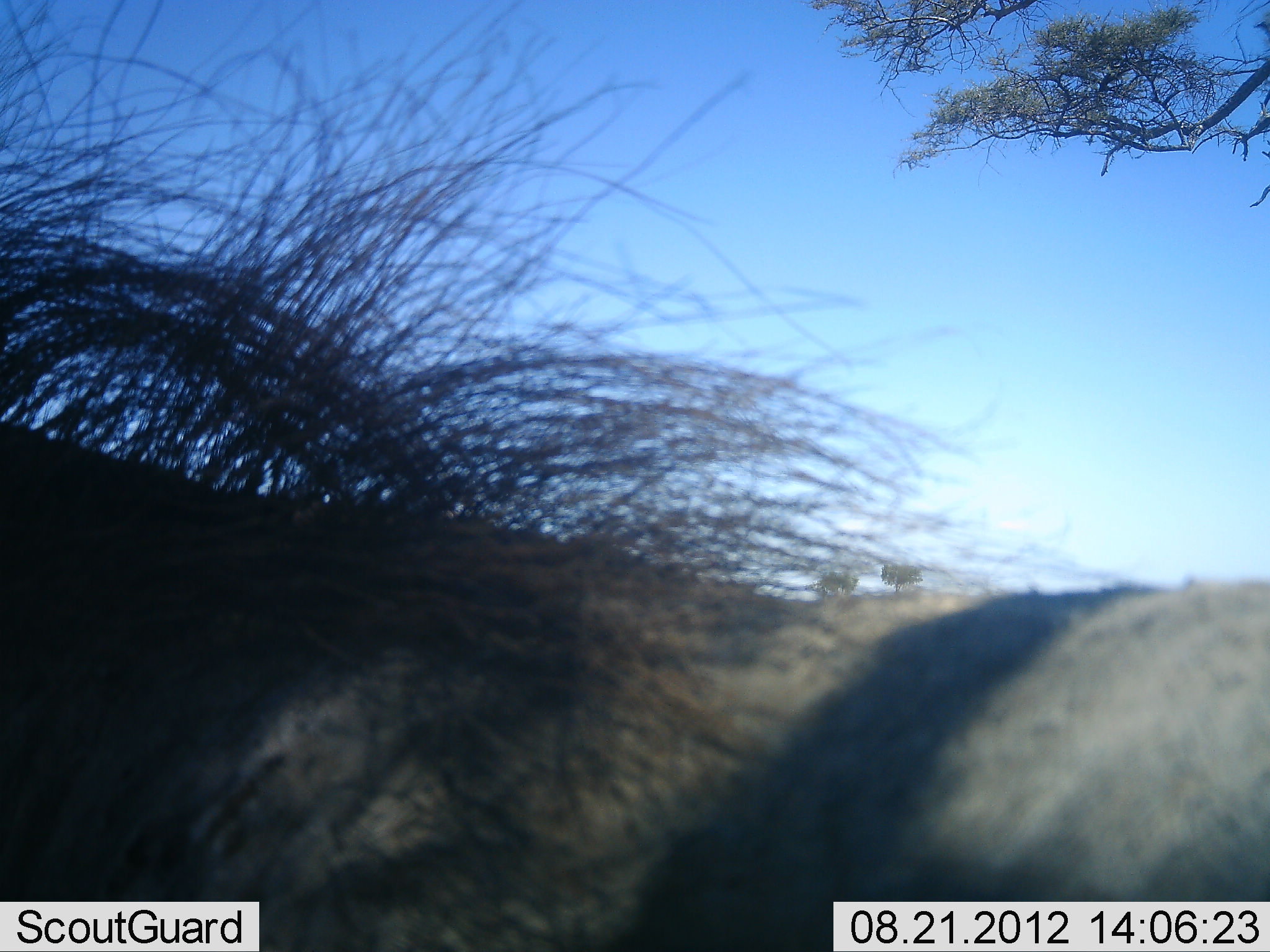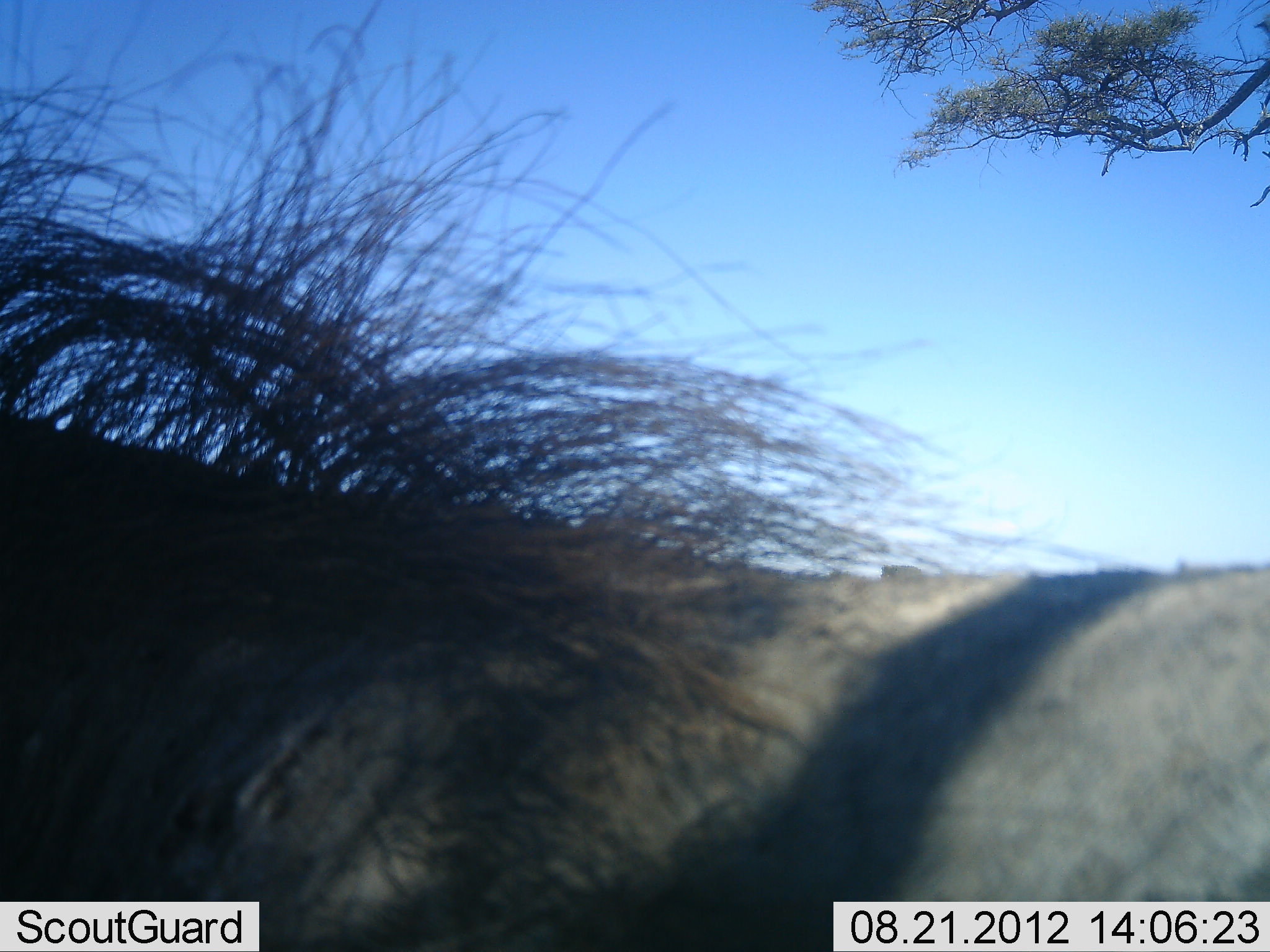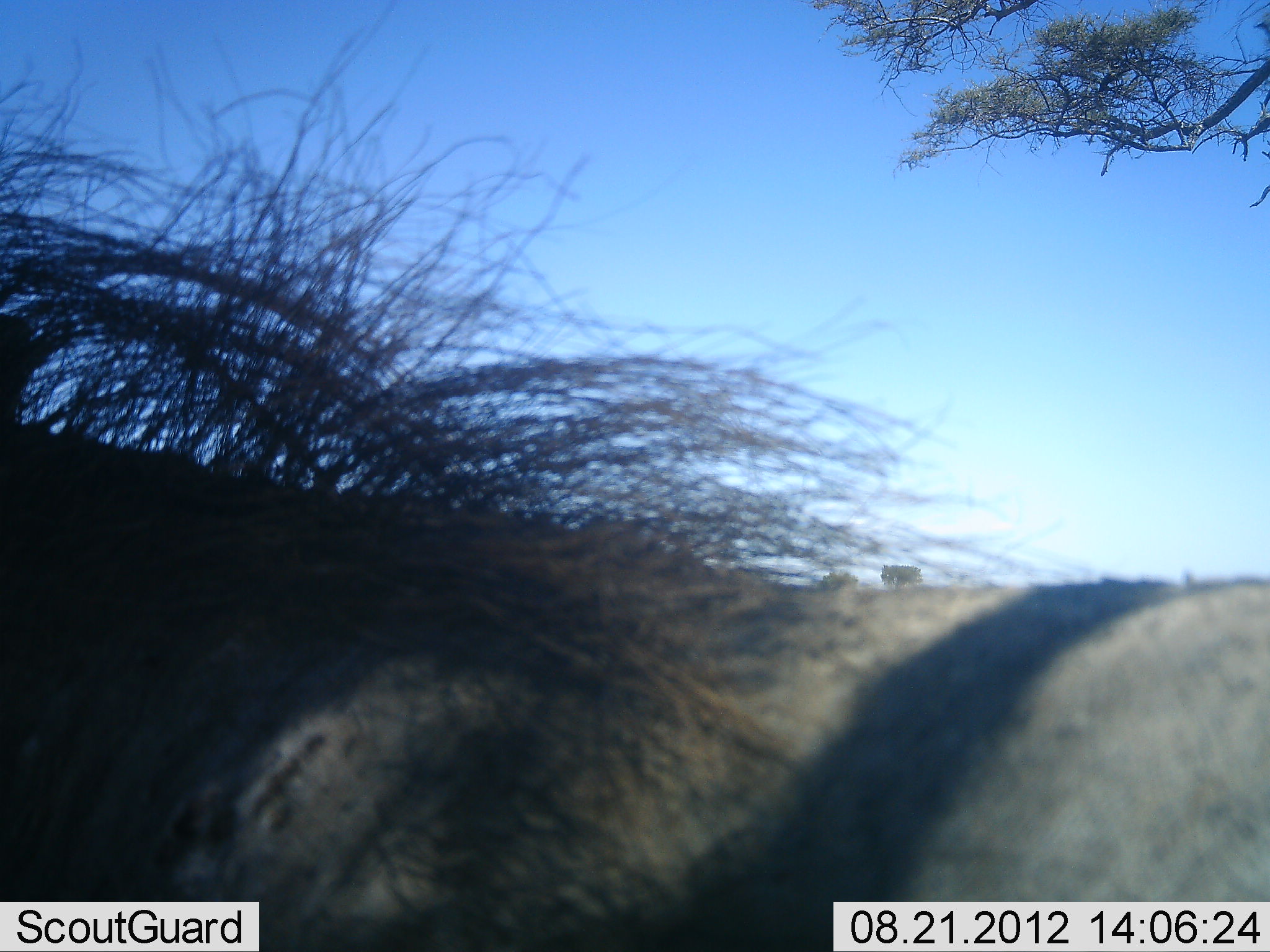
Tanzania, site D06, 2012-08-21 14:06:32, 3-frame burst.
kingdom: Animalia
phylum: Chordata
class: Mammalia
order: Artiodactyla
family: Bovidae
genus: Connochaetes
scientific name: Connochaetes taurinus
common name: blue wildebeest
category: wildebeest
Wildebeest (blue wildebeest) (Connochaetes taurinus), count 1. Behavior (volunteer vote fractions): standing 90%, resting 0%, moving 10%, interacting 0%. Young present (vote fraction): 0%. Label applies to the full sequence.